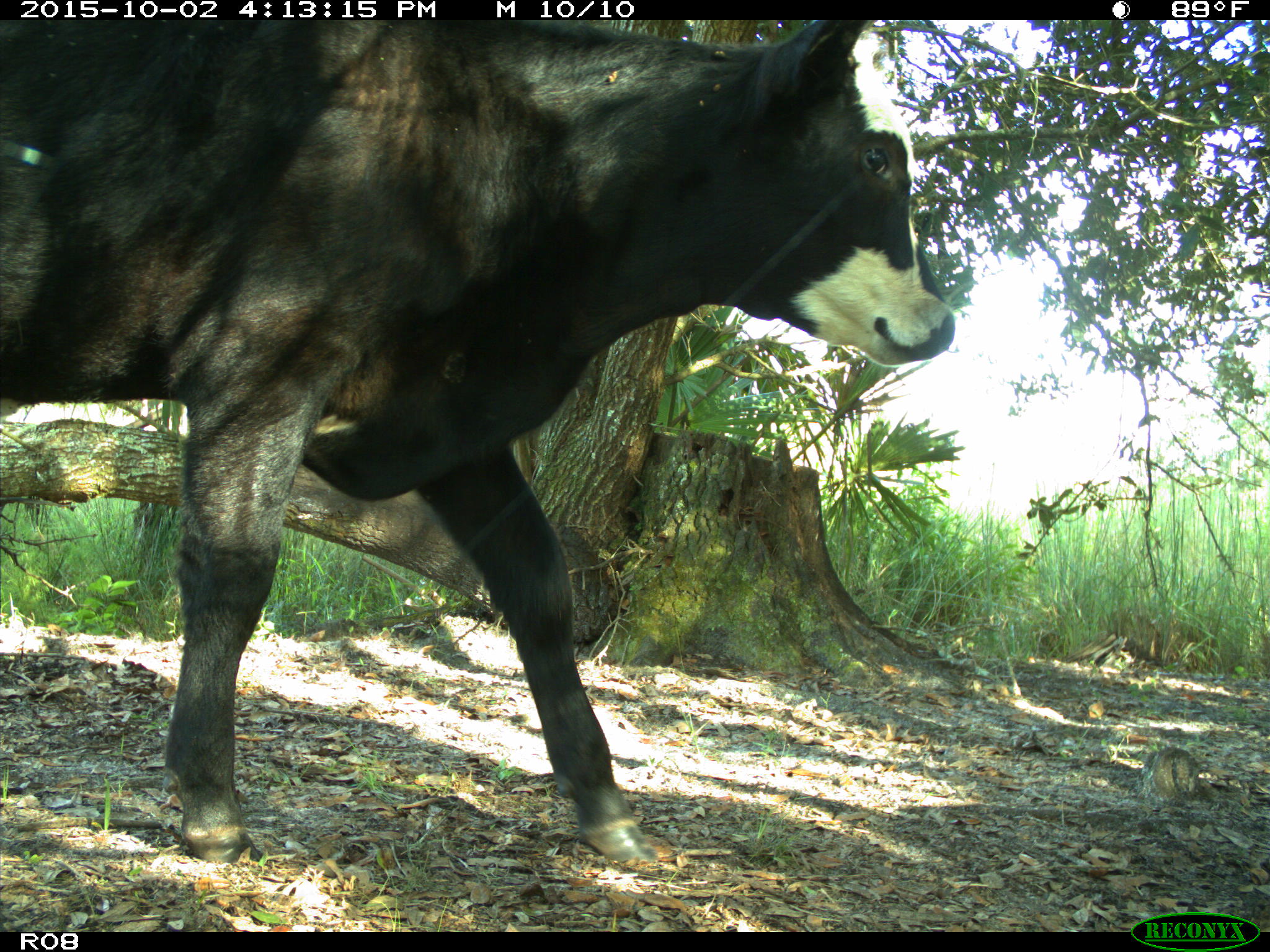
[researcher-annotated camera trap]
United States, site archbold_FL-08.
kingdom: Animalia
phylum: Chordata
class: Mammalia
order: Artiodactyla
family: Bovidae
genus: Bos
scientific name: Bos taurus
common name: domestic cow